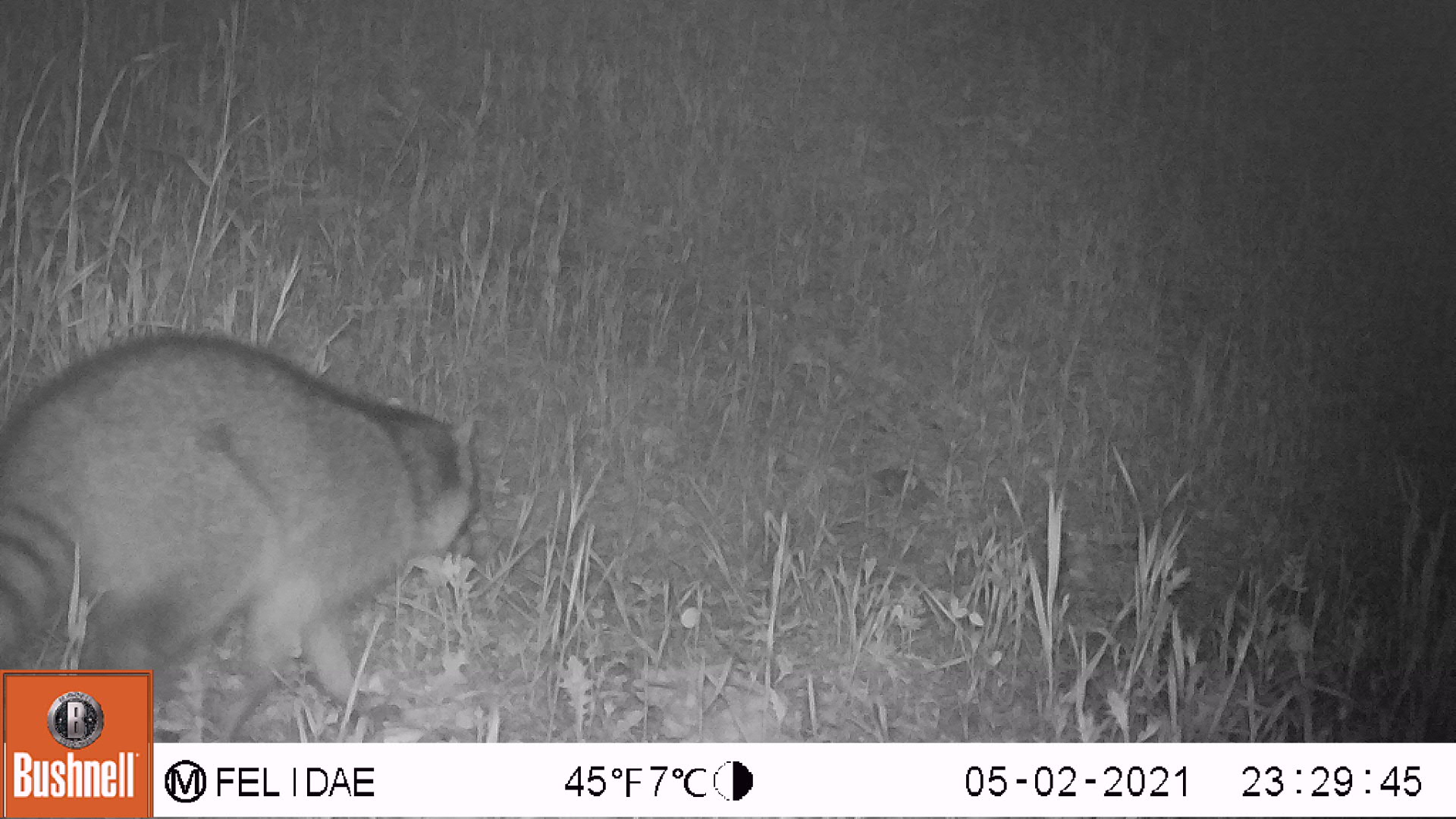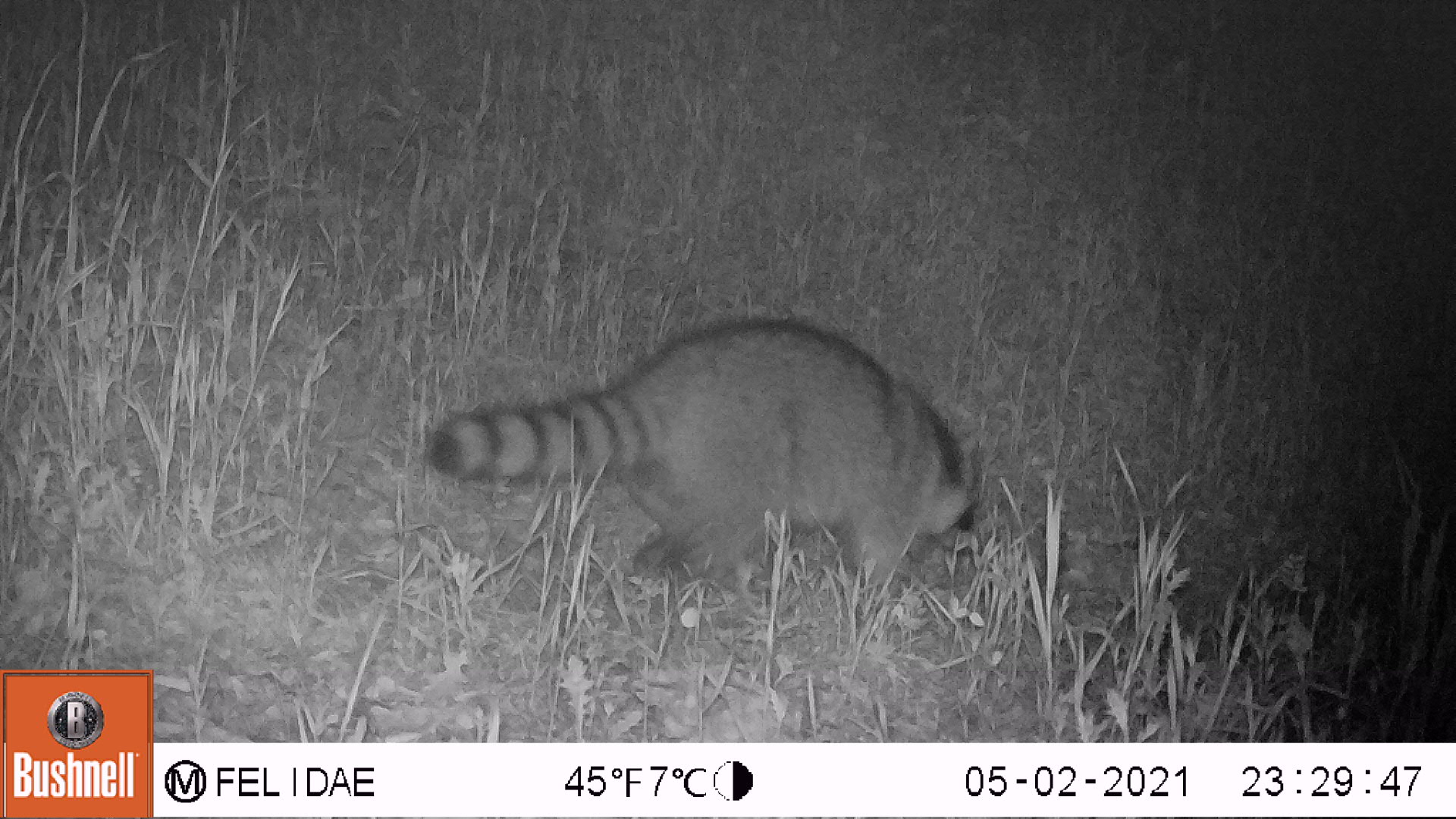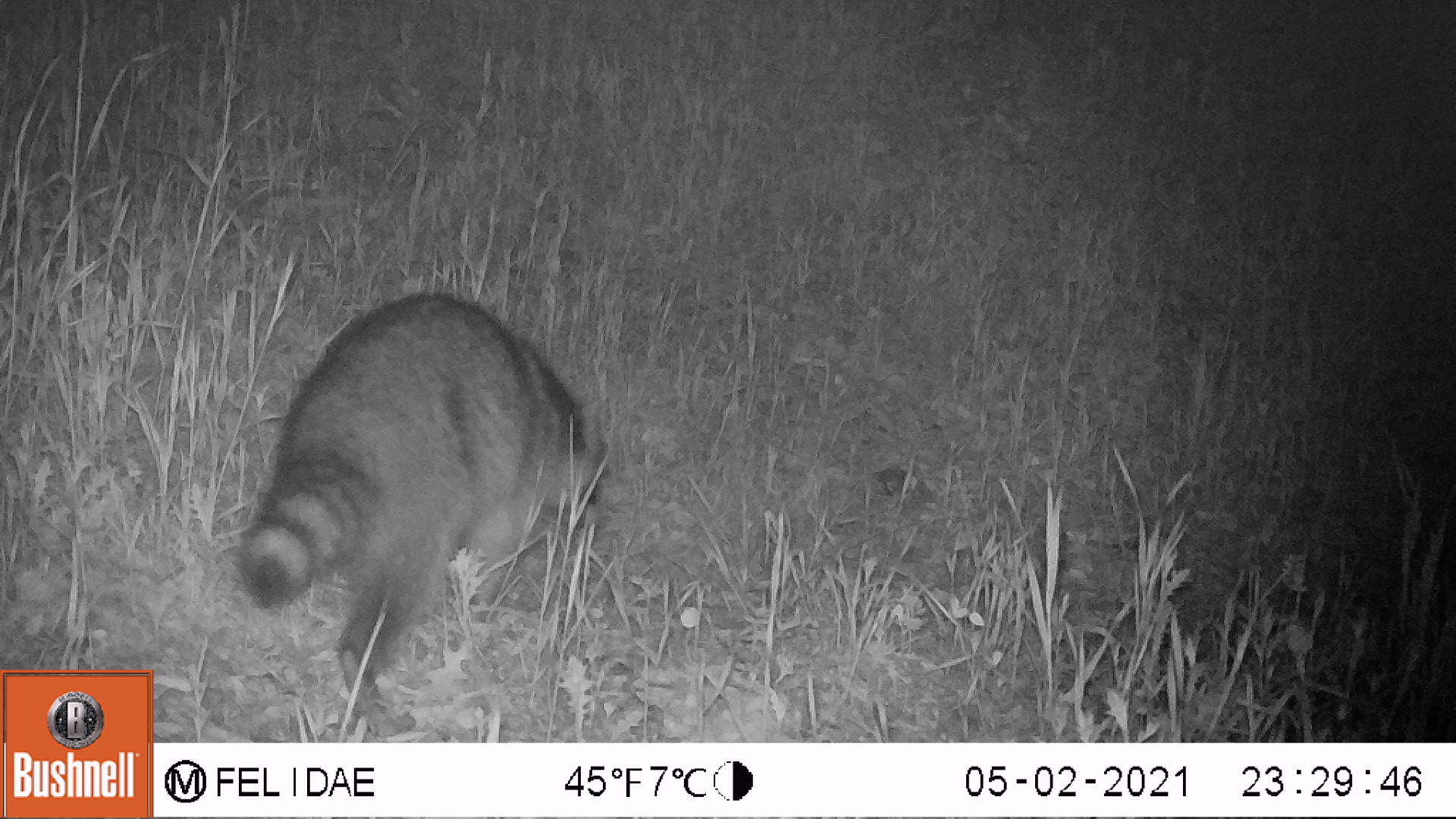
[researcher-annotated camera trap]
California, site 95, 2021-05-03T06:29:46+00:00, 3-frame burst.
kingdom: Animalia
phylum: Chordata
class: Mammalia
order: Carnivora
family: Procyonidae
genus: Procyon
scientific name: Procyon lotor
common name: raccoon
Raccoon (Procyon lotor).